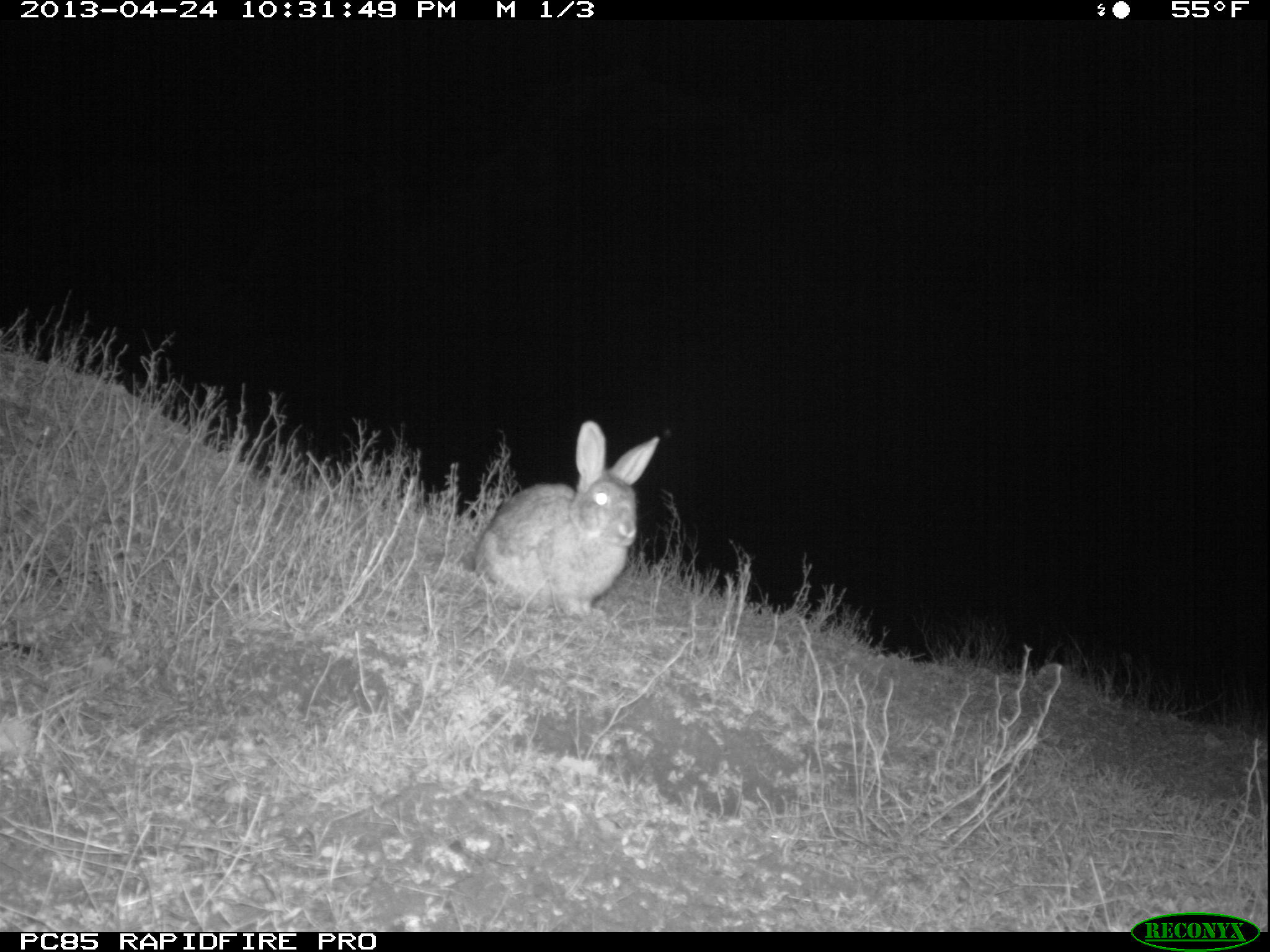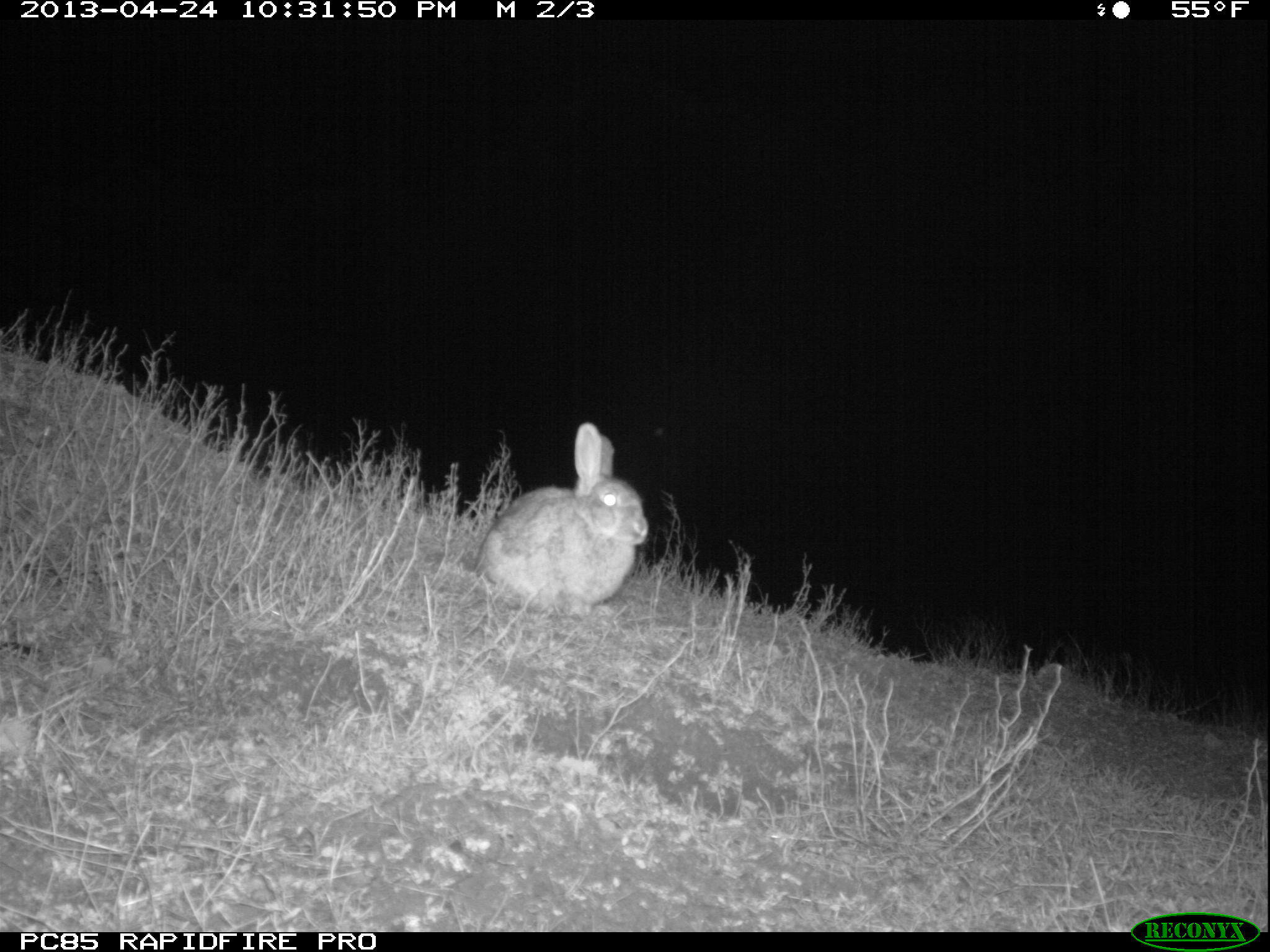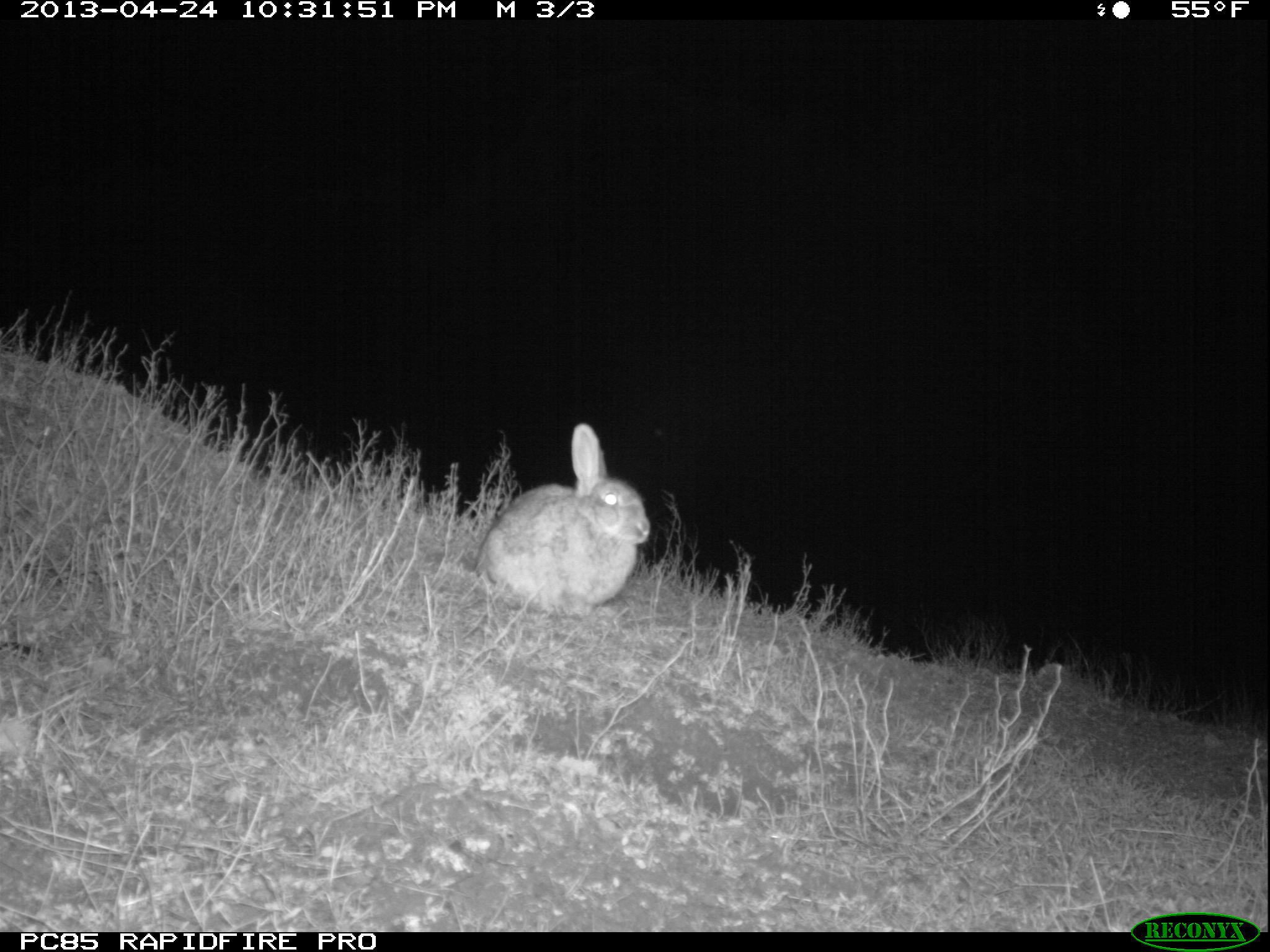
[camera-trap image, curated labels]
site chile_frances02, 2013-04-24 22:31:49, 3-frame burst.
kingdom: Animalia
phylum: Chordata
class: Mammalia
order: Lagomorpha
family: Leporidae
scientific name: Leporidae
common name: rabbits and hares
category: rabbit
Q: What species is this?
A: Rabbit (rabbits and hares) (Leporidae).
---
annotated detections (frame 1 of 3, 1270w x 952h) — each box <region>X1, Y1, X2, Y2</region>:
rabbit: <region>467, 421, 662, 618</region>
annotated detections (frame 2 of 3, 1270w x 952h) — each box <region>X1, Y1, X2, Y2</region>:
rabbit: <region>473, 421, 647, 615</region>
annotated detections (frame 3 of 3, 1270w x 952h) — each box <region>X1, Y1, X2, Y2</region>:
rabbit: <region>473, 423, 646, 615</region>